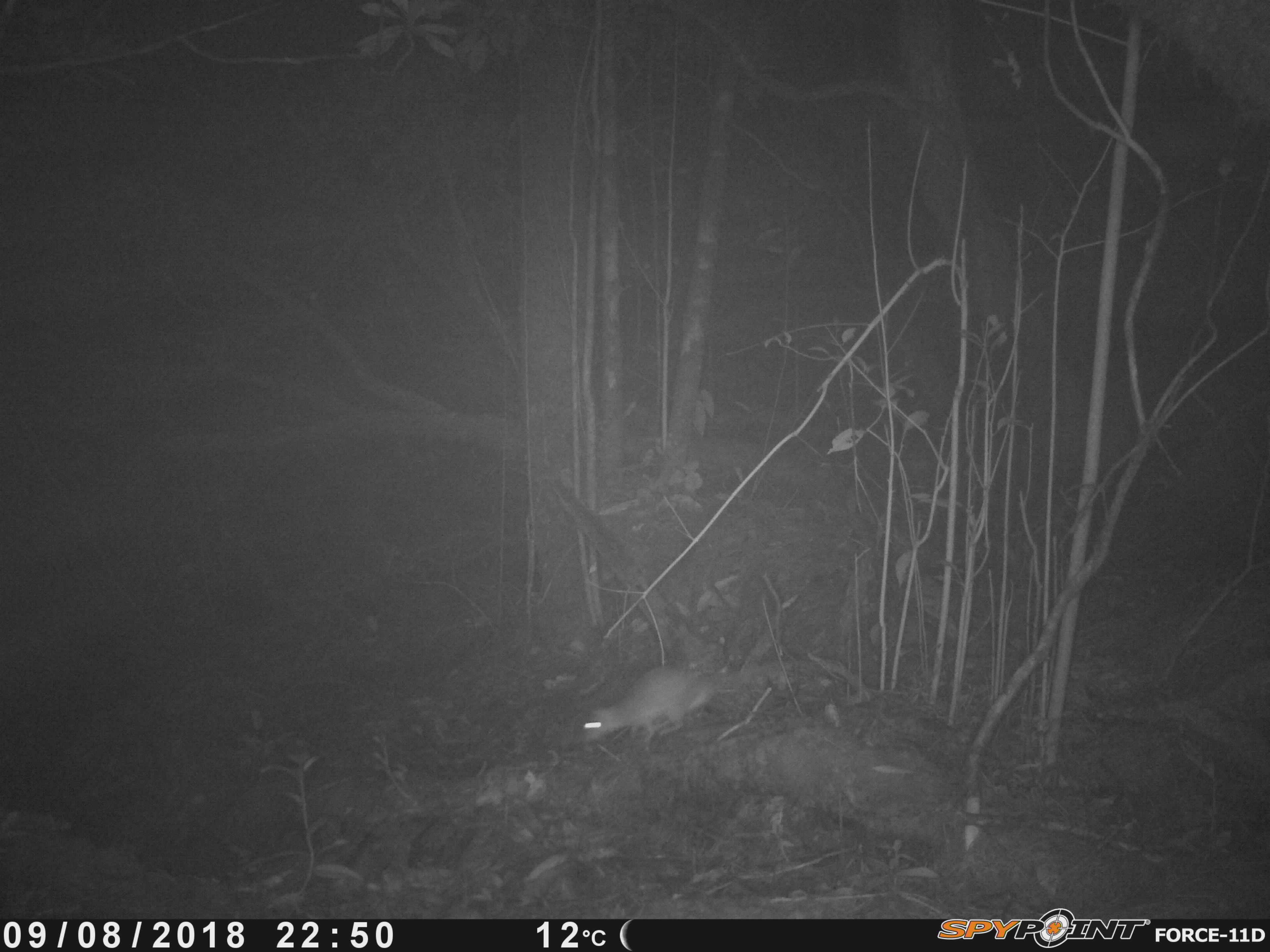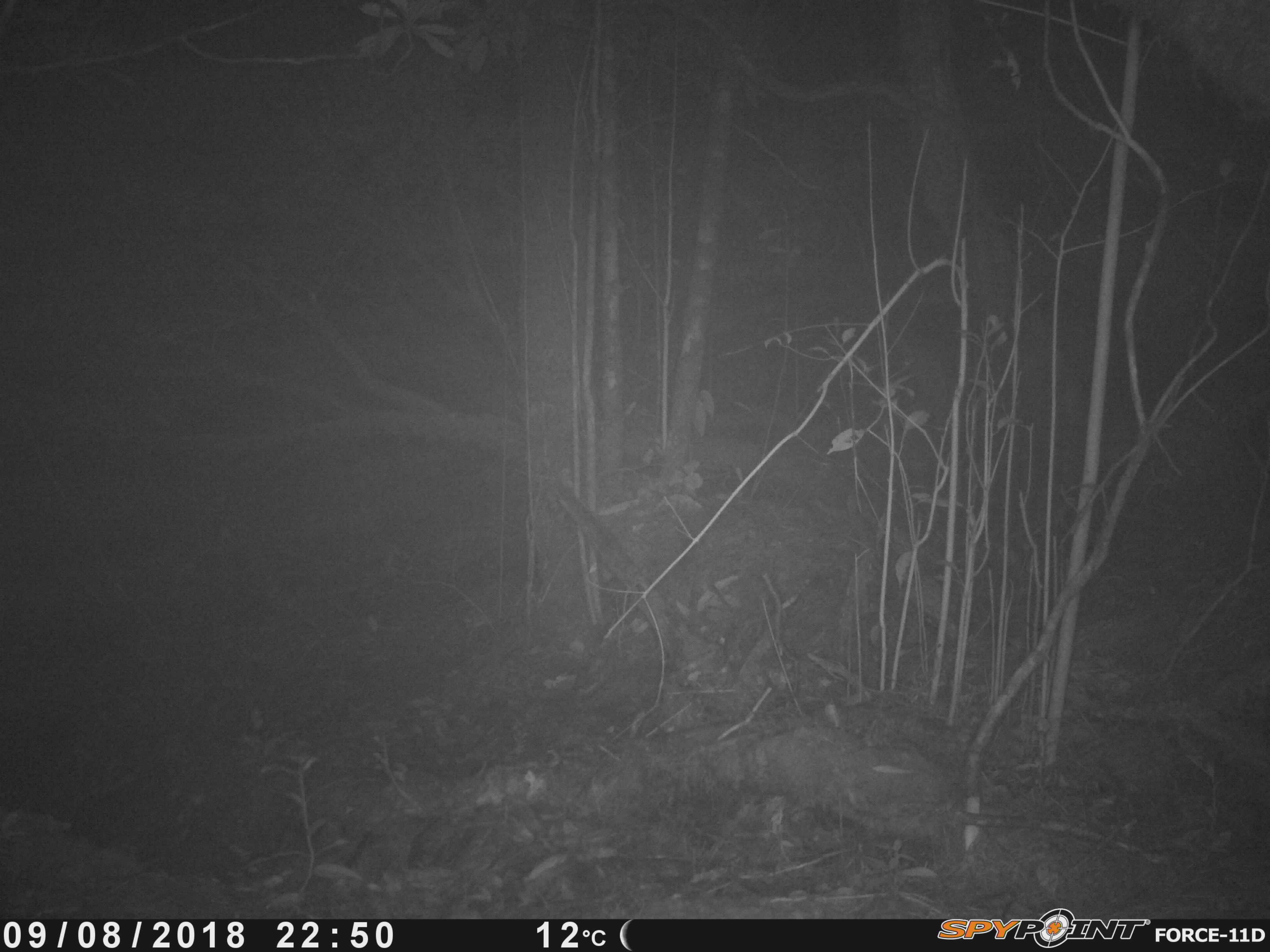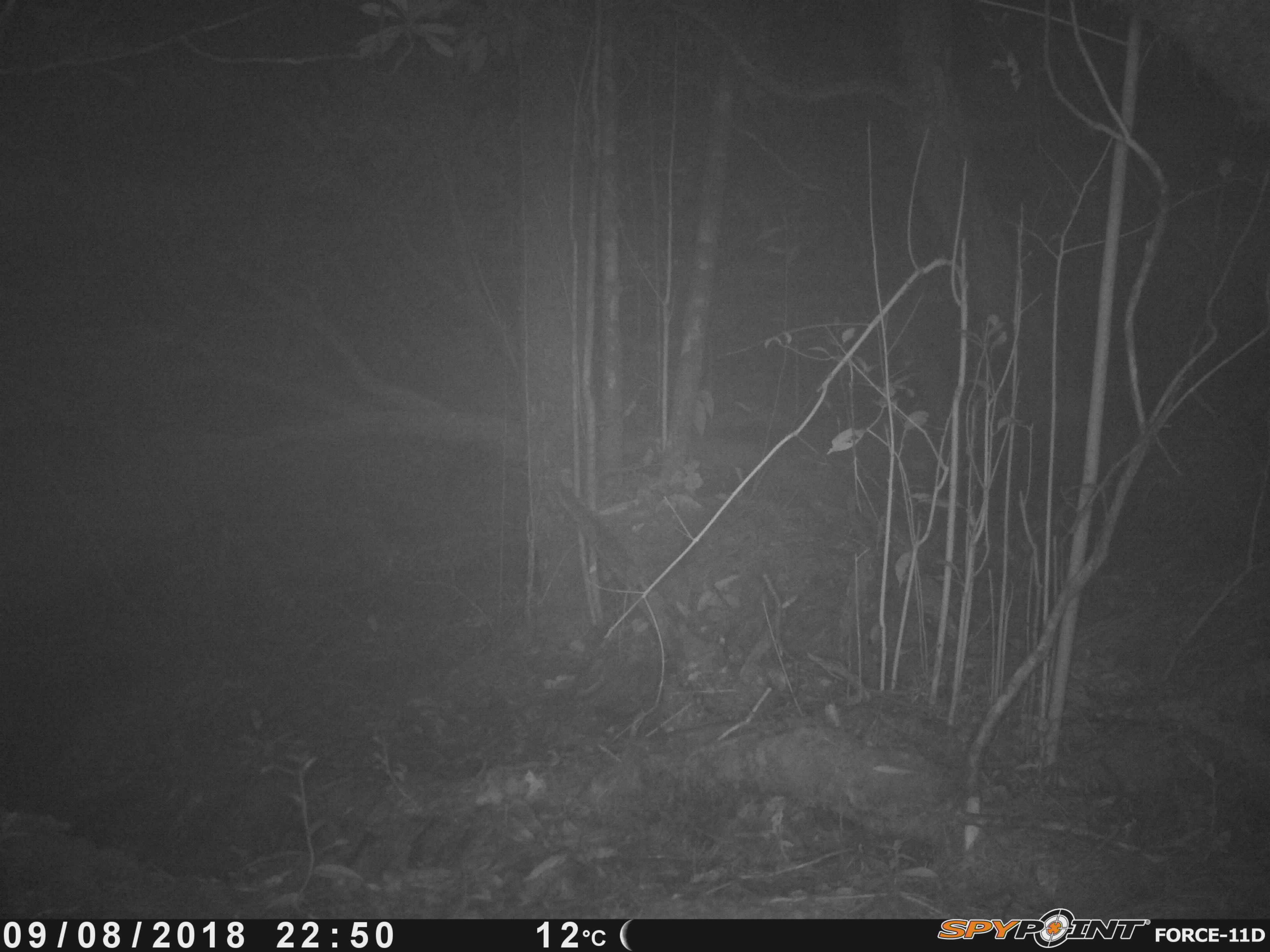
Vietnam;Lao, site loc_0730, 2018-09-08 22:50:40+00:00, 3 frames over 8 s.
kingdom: Animalia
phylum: Chordata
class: Mammalia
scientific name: Mammalia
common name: mammal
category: unidentified small mammal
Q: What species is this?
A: Unidentified small mammal (mammal) (Mammalia).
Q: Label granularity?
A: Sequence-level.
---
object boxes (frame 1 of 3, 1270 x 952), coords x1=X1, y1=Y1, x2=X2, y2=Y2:
unidentified small mammal: x1=581, y1=664, x2=750, y2=743